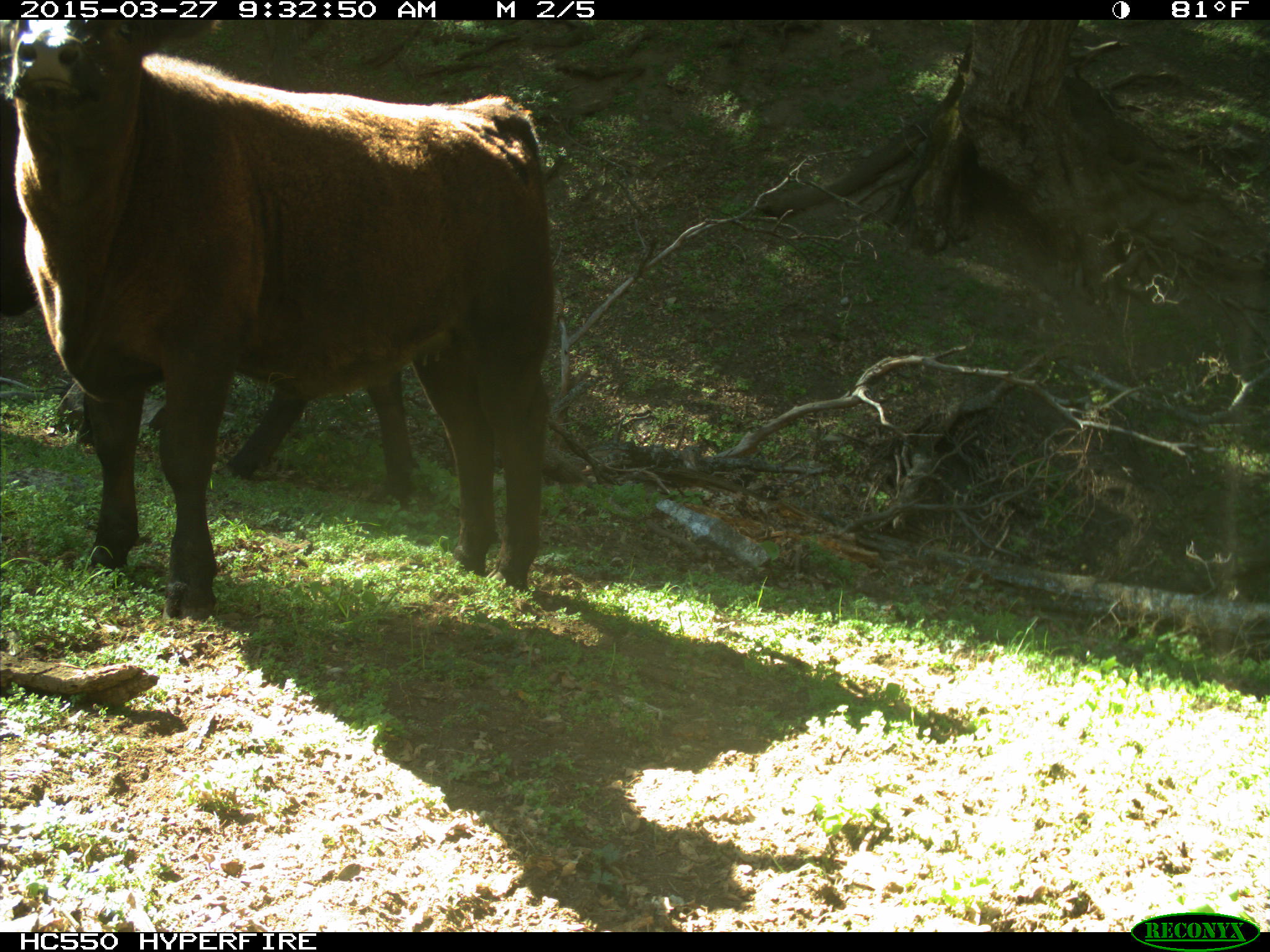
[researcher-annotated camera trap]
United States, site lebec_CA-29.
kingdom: Animalia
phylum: Chordata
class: Mammalia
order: Artiodactyla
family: Bovidae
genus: Bos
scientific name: Bos taurus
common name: domestic cow